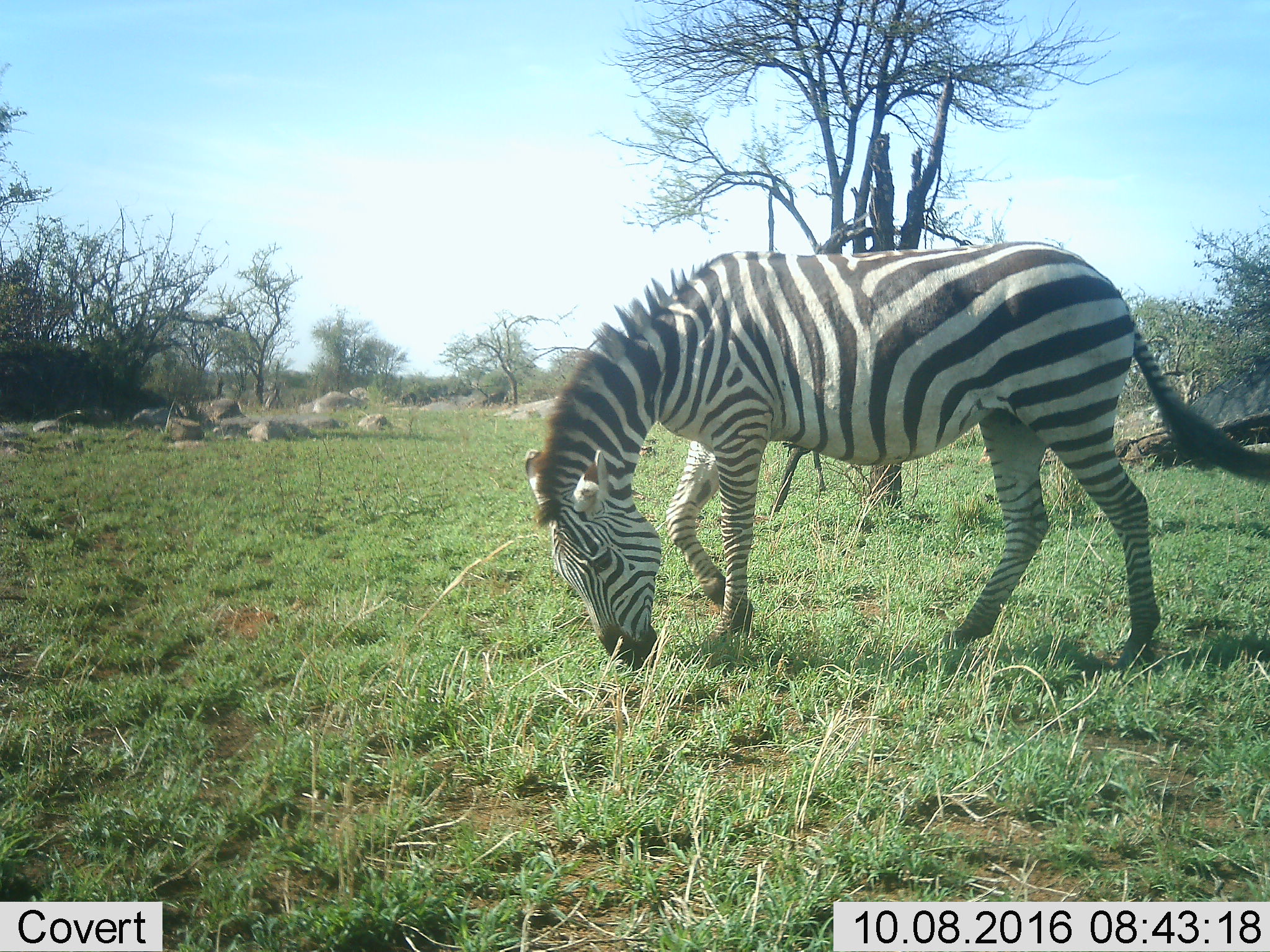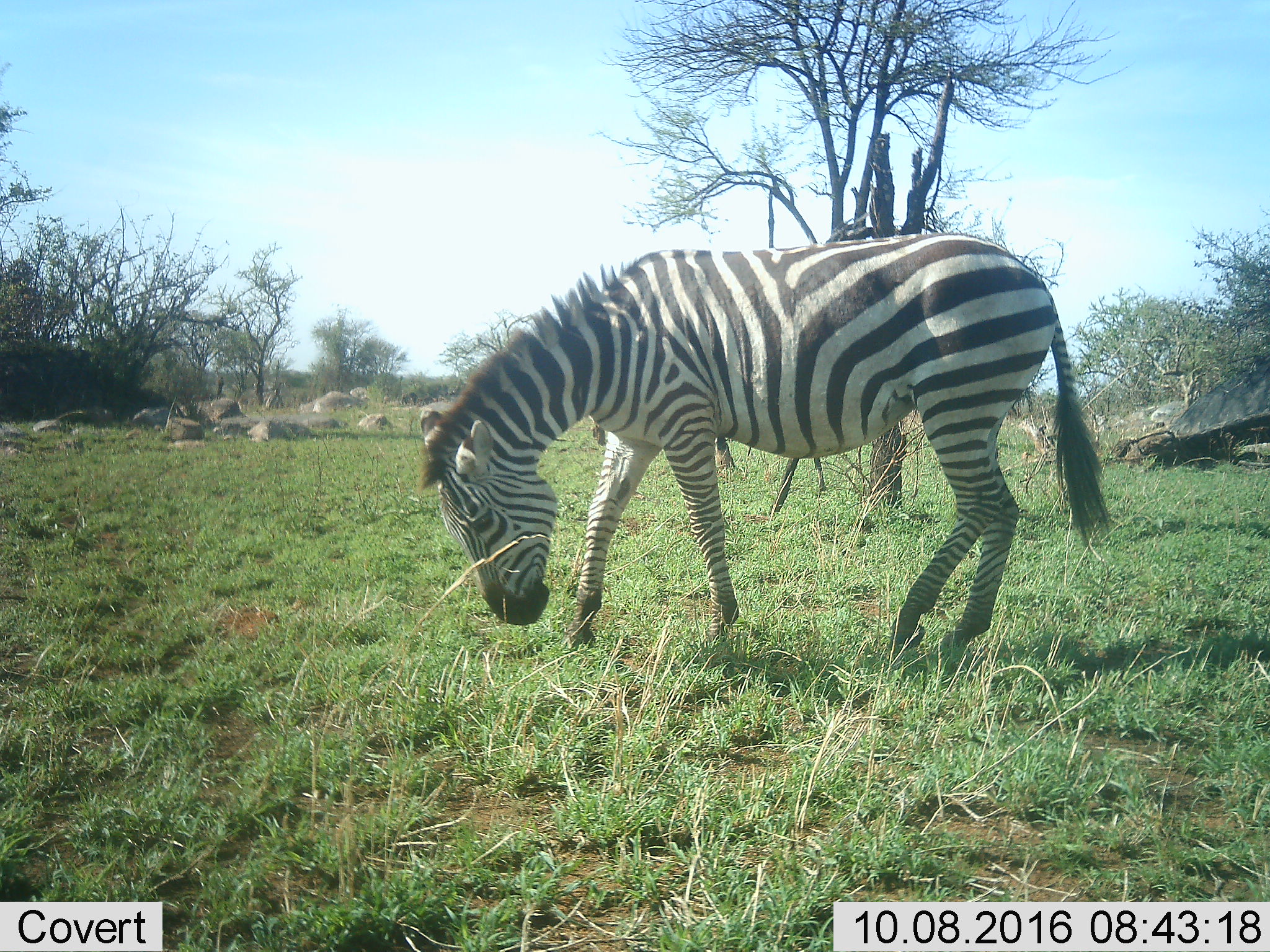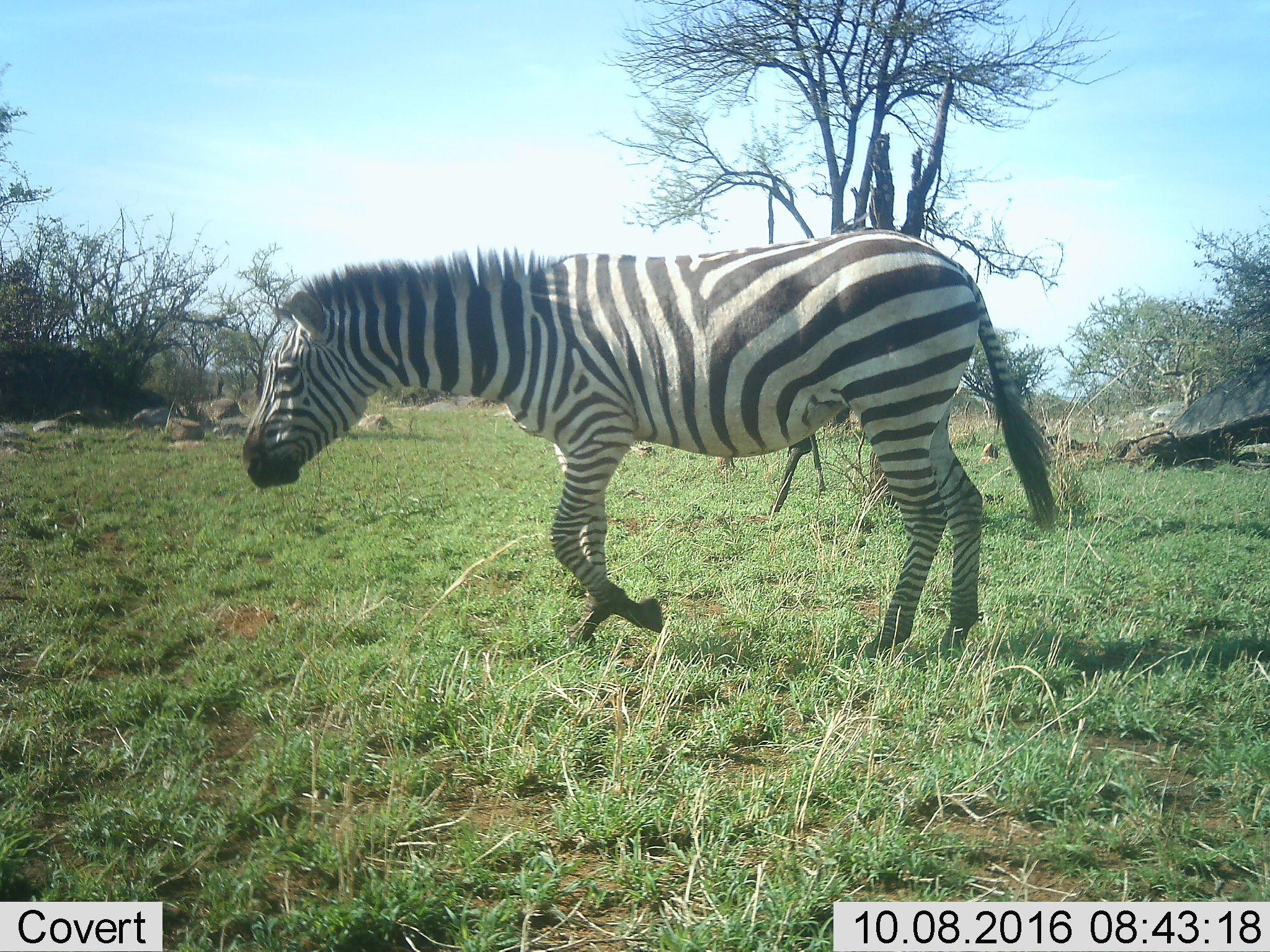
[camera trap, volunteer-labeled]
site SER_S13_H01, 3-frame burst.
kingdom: Animalia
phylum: Chordata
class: Mammalia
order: Perissodactyla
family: Equidae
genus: Equus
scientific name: Equus quagga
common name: plains zebra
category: zebraplains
Zebraplains (plains zebra) (Equus quagga), count 1. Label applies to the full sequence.